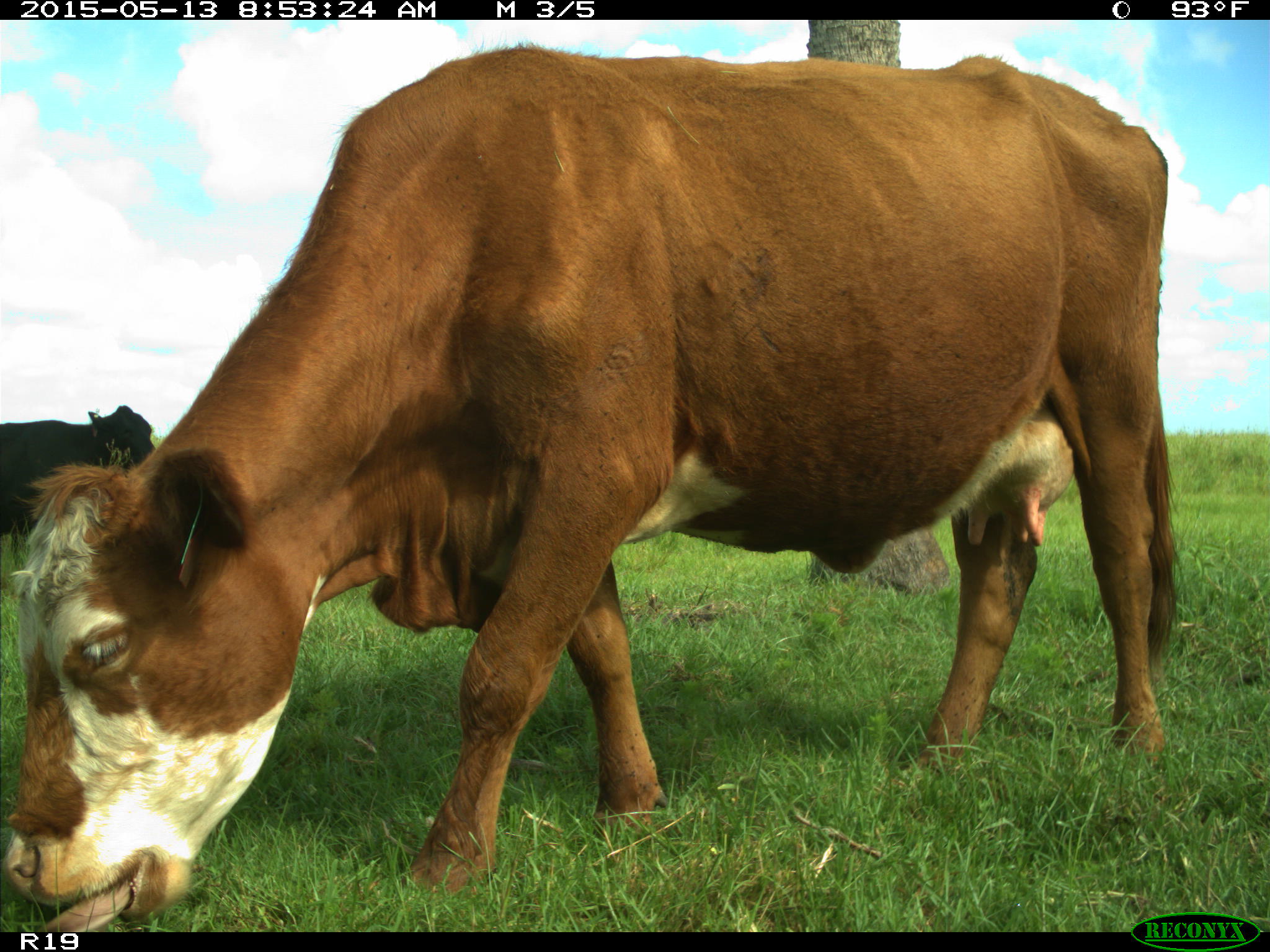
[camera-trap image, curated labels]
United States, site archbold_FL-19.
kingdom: Animalia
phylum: Chordata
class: Mammalia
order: Artiodactyla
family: Bovidae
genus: Bos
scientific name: Bos taurus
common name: domestic cow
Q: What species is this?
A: Bos taurus (domestic cow).